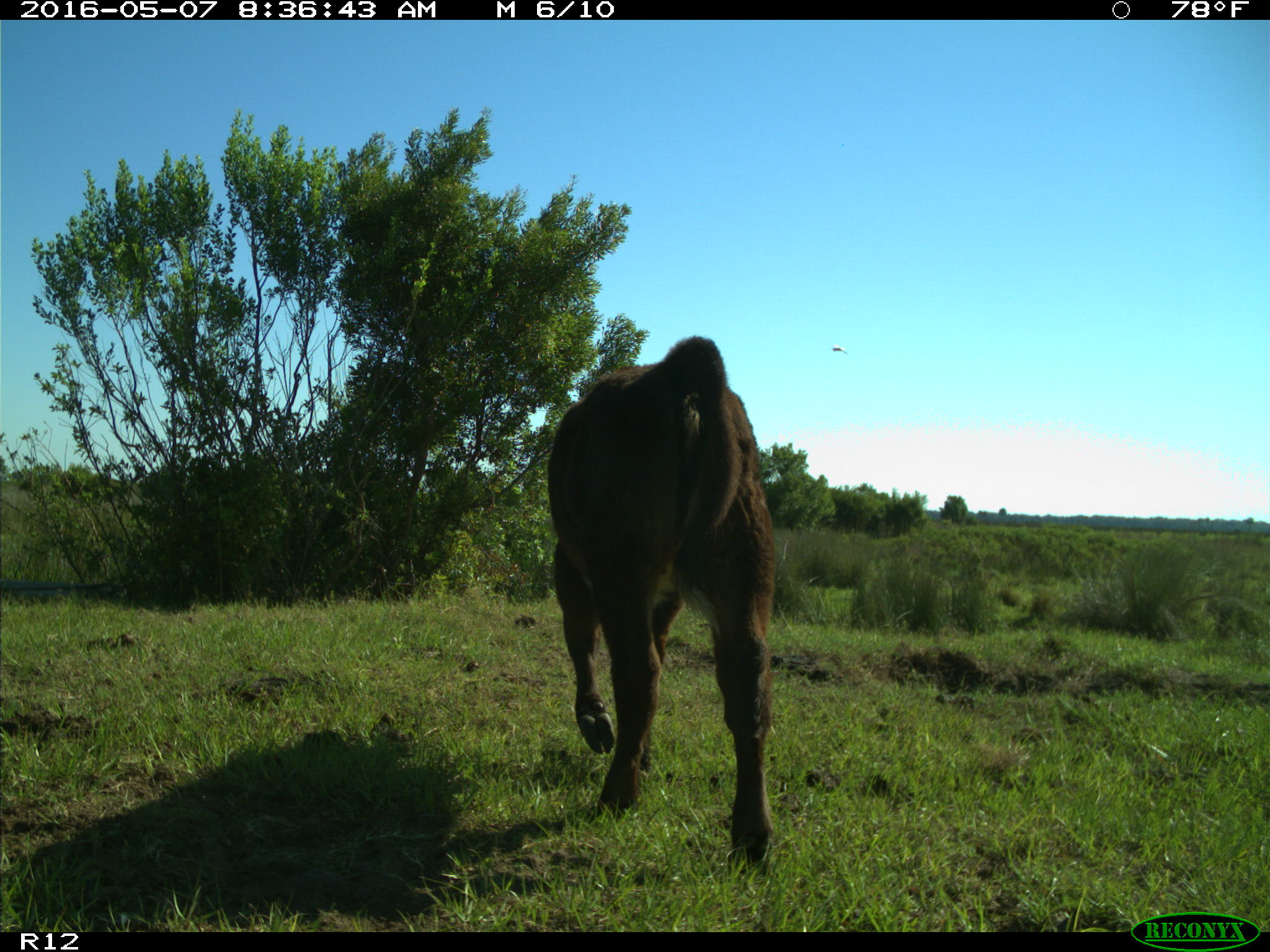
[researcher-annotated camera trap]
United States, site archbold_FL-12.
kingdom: Animalia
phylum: Chordata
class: Mammalia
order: Artiodactyla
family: Bovidae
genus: Bos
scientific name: Bos taurus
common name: domestic cow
Bos taurus (domestic cow).